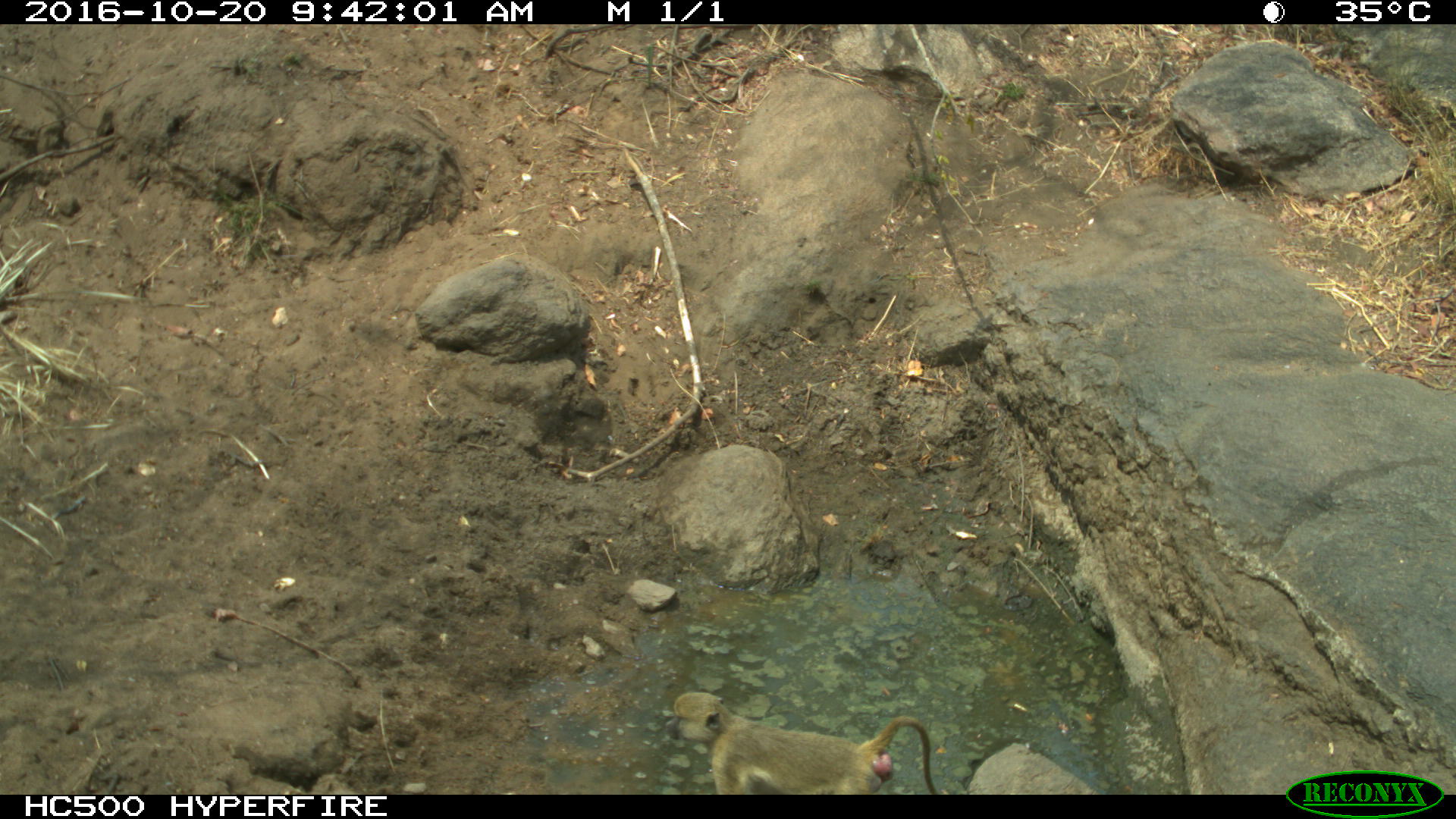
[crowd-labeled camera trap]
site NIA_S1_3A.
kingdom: Animalia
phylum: Chordata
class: Mammalia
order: Primates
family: Cercopithecidae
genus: Papio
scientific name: Papio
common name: baboon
Baboon (Papio), count 1. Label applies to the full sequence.